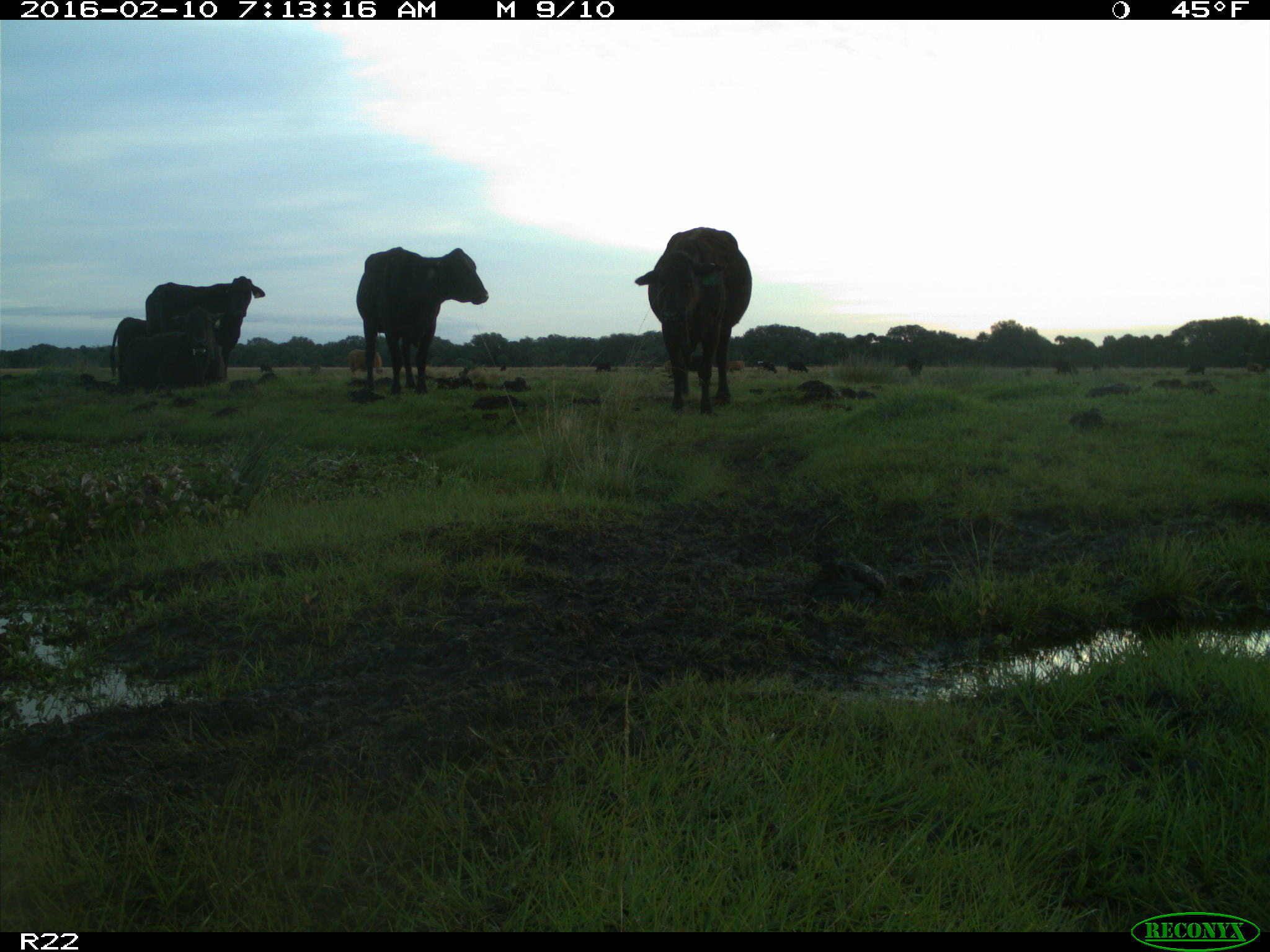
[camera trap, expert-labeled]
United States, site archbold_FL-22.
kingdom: Animalia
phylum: Chordata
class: Mammalia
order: Artiodactyla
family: Bovidae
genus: Bos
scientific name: Bos taurus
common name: domestic cow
Bos taurus (domestic cow).